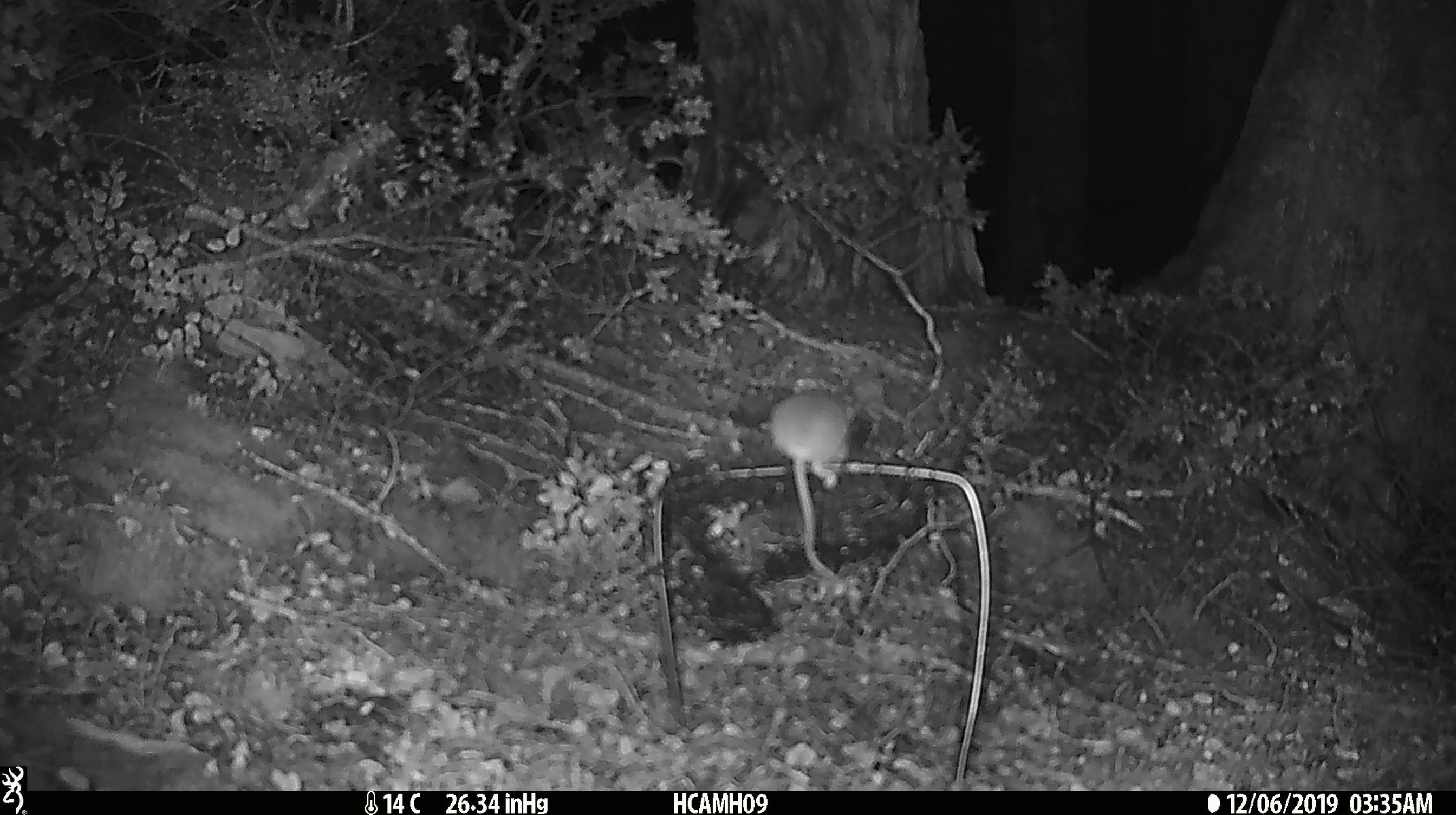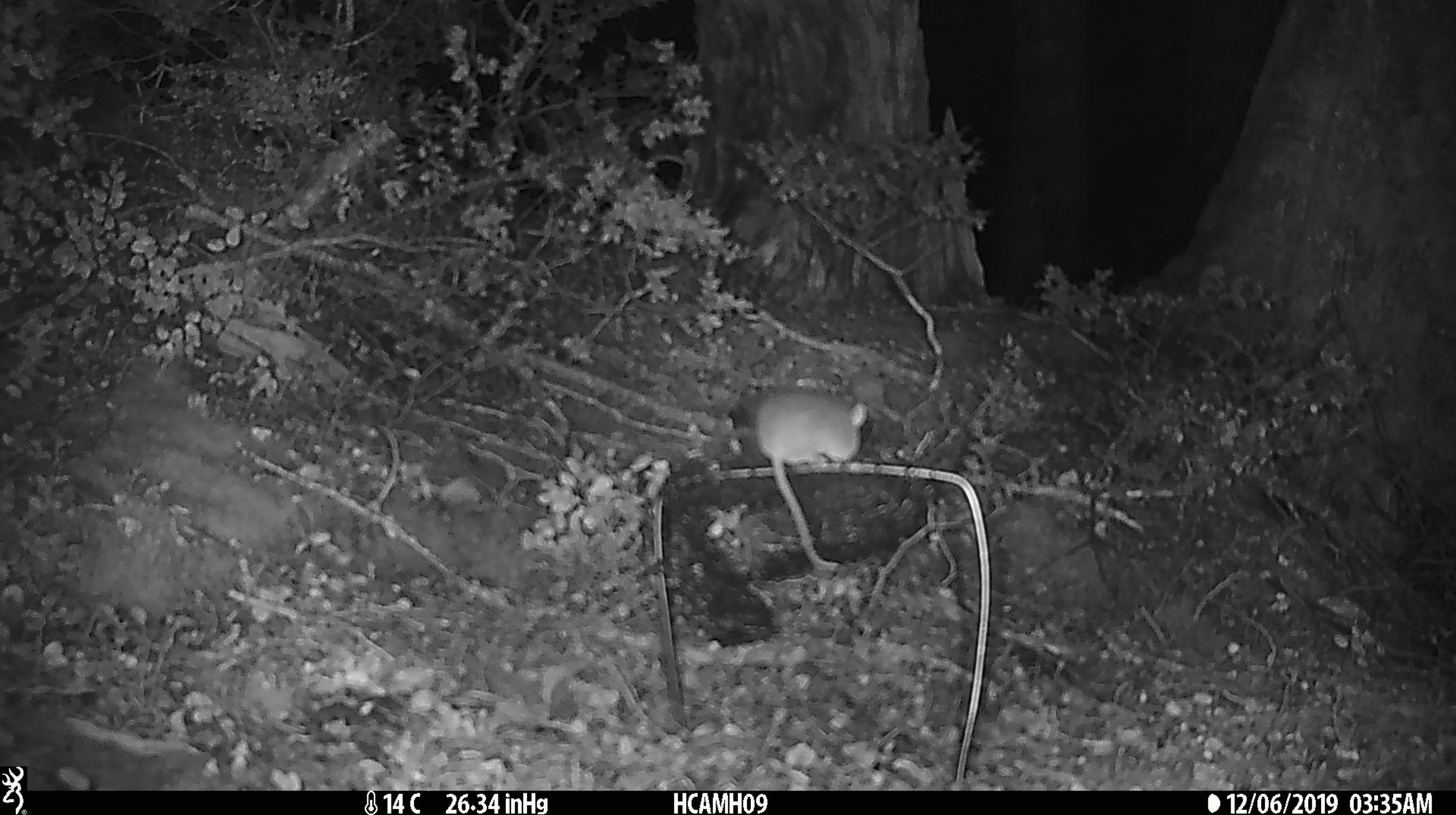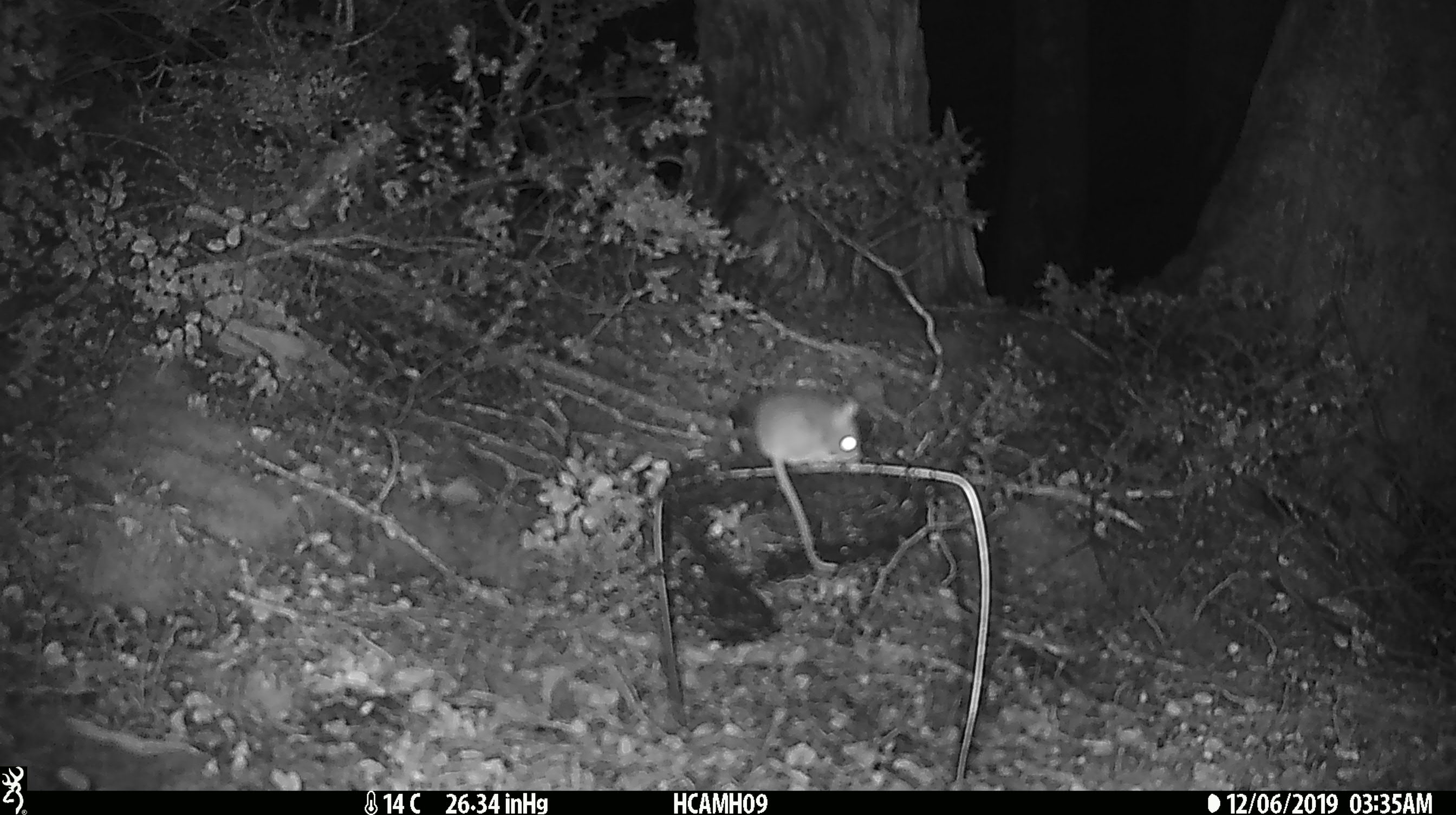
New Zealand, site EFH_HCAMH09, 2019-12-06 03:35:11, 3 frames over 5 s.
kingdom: Animalia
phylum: Chordata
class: Mammalia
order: Rodentia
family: Muridae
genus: Mus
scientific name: Mus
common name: mouse